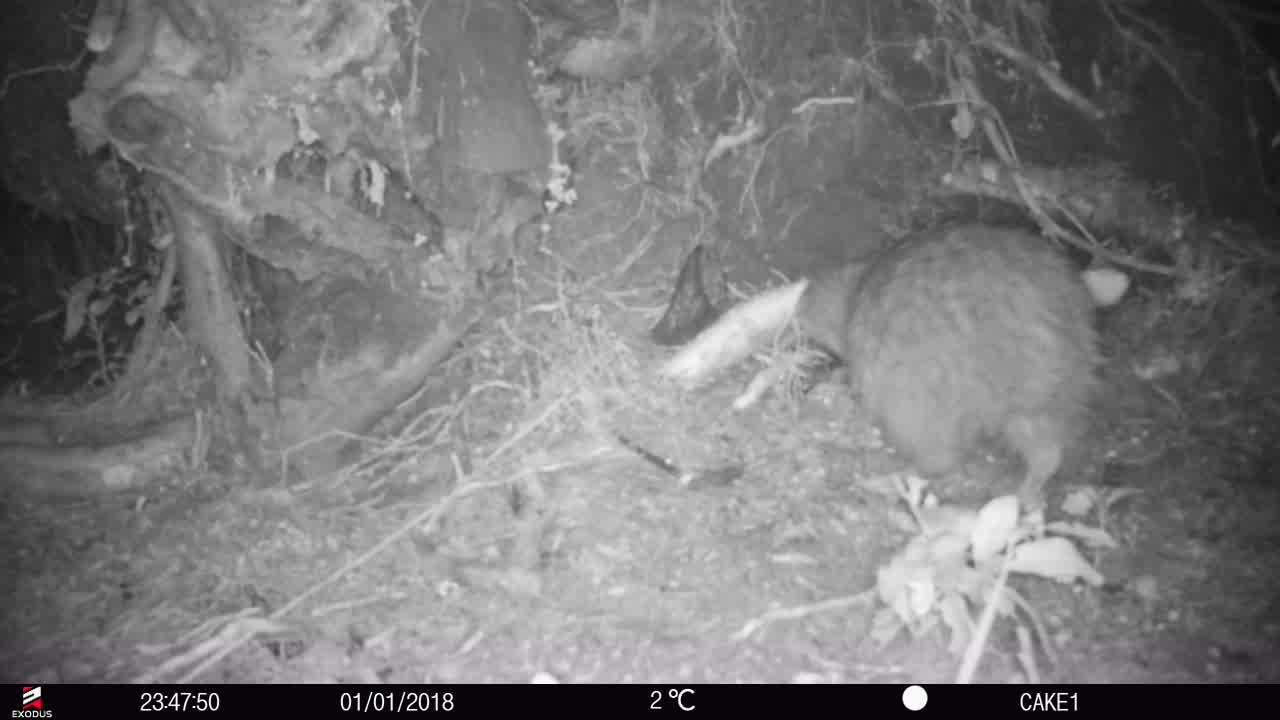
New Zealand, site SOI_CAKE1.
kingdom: Animalia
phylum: Chordata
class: Aves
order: Apterygiformes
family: Apterygidae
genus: Apteryx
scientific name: Apteryx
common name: kiwi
Kiwi (Apteryx).